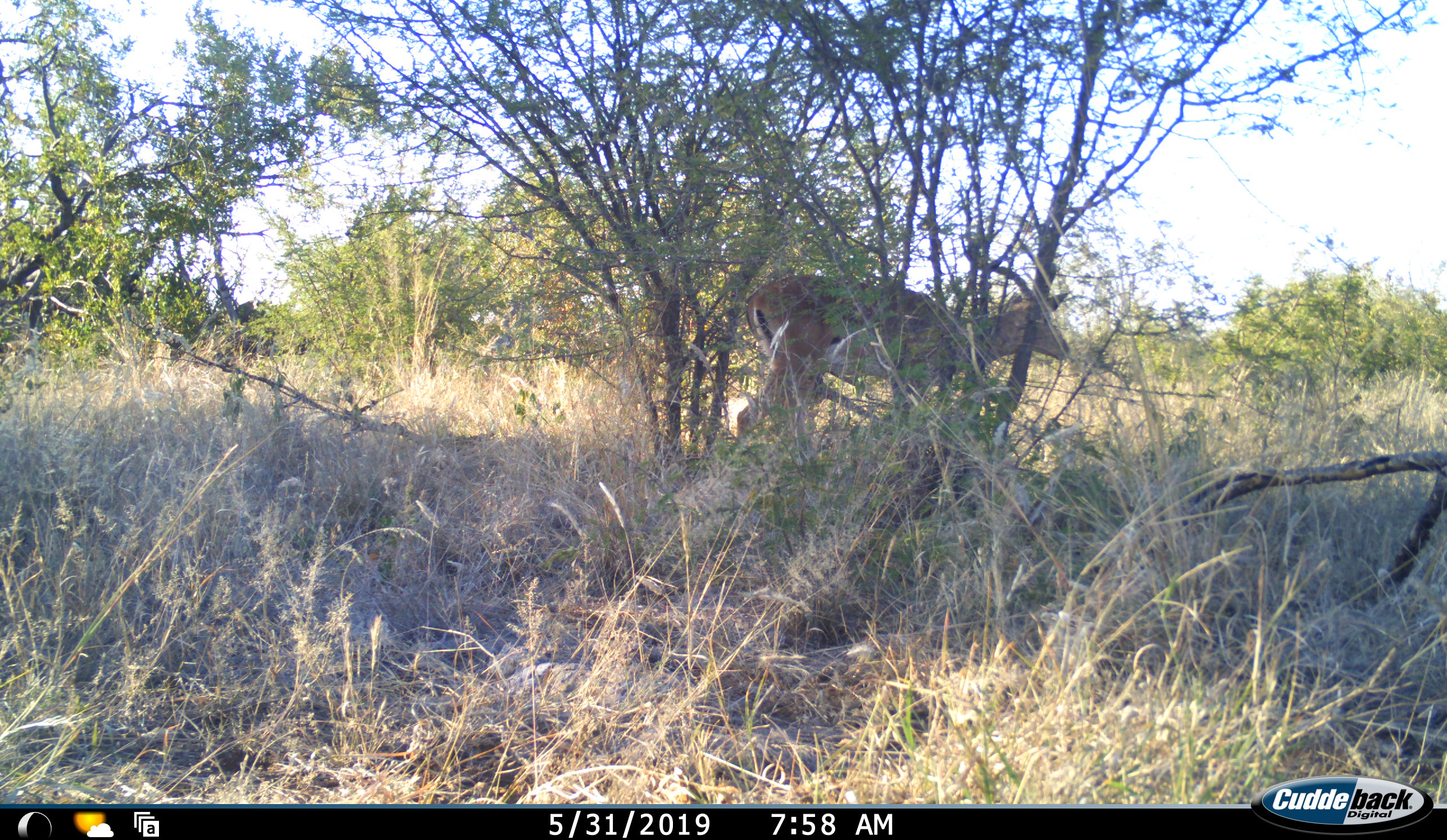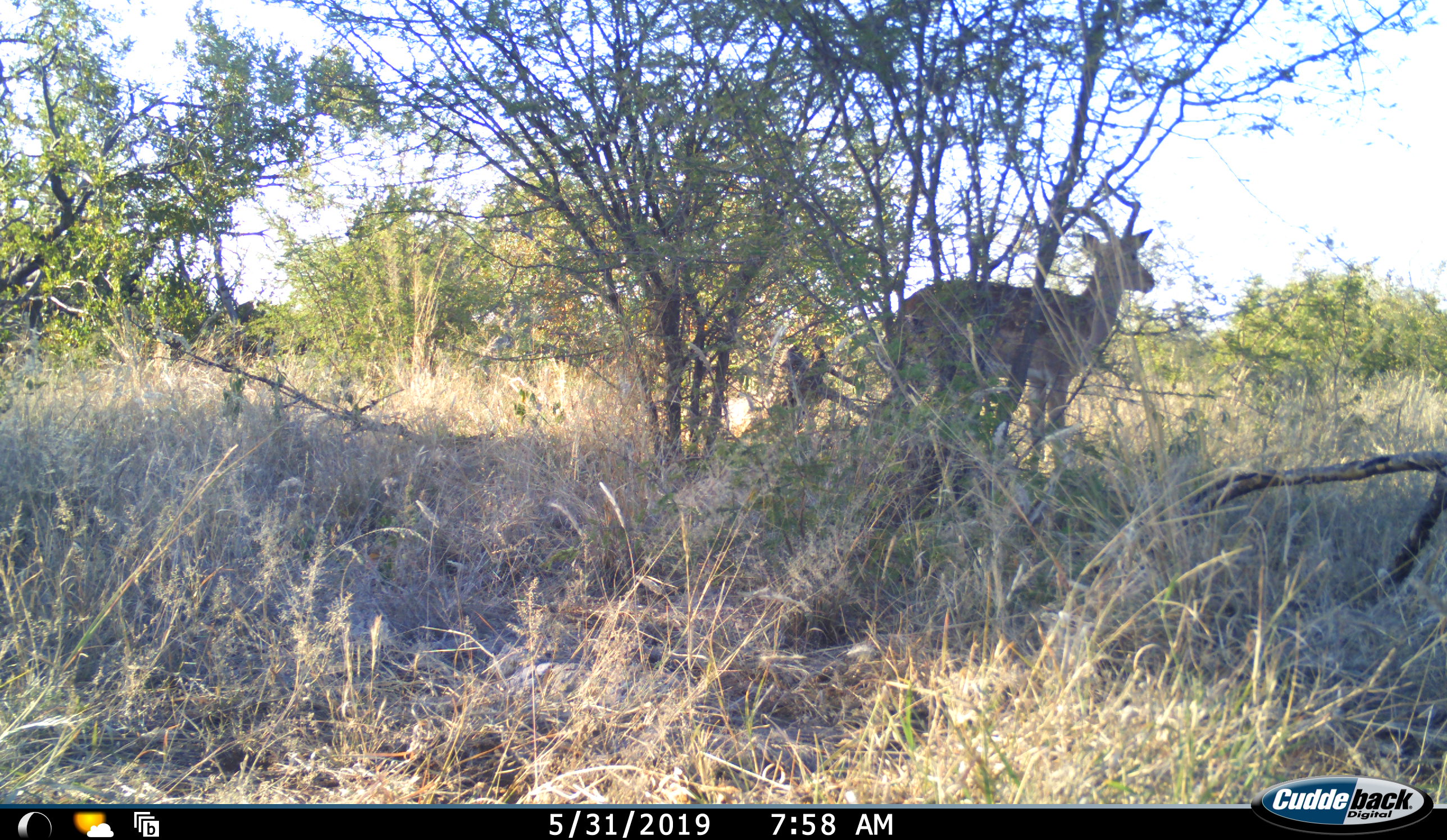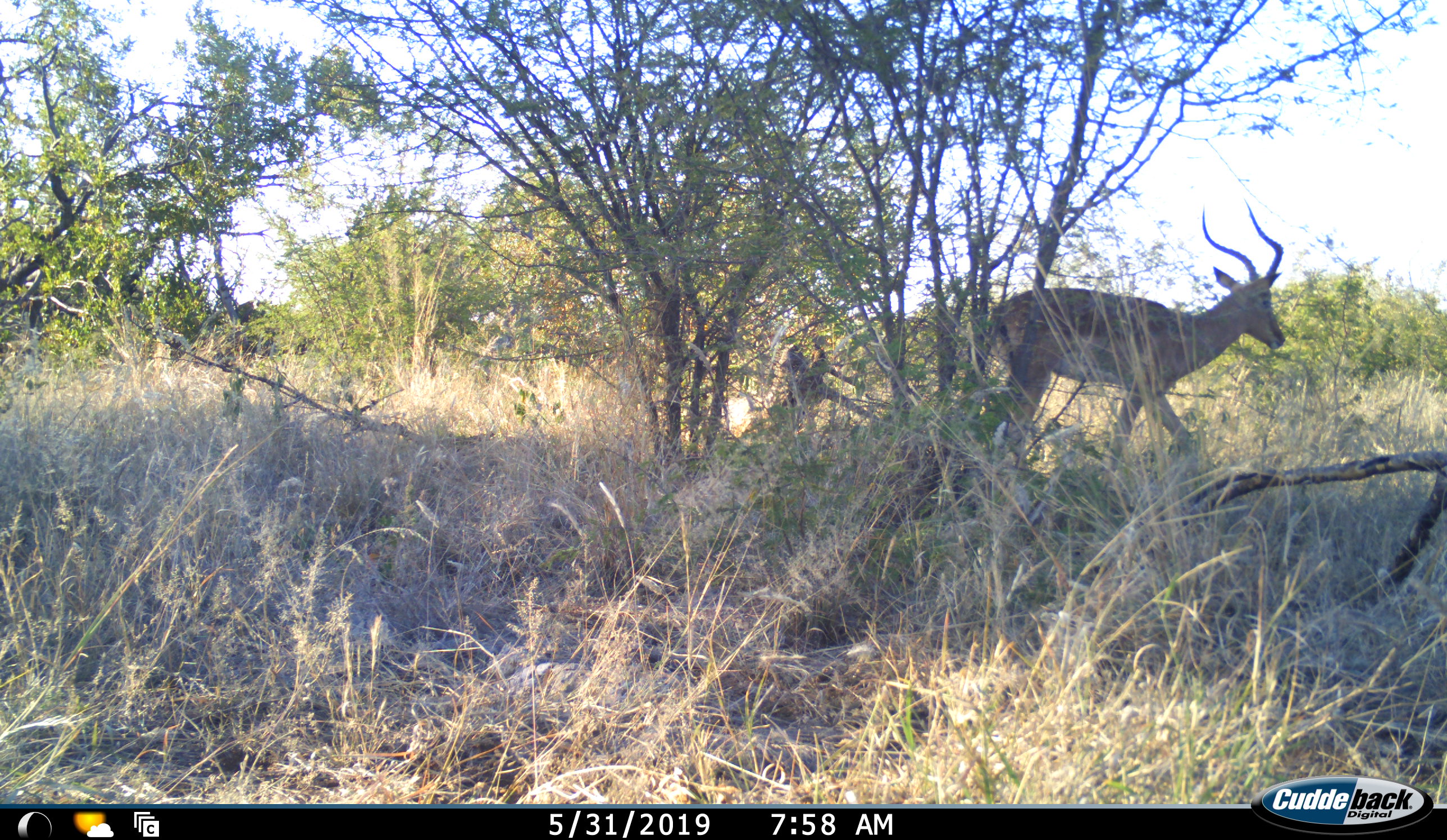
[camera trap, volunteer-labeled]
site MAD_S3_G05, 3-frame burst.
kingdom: Animalia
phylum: Chordata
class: Mammalia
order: Artiodactyla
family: Bovidae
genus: Aepyceros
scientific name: Aepyceros melampus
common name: impala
Impala (Aepyceros melampus), count 1. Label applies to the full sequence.